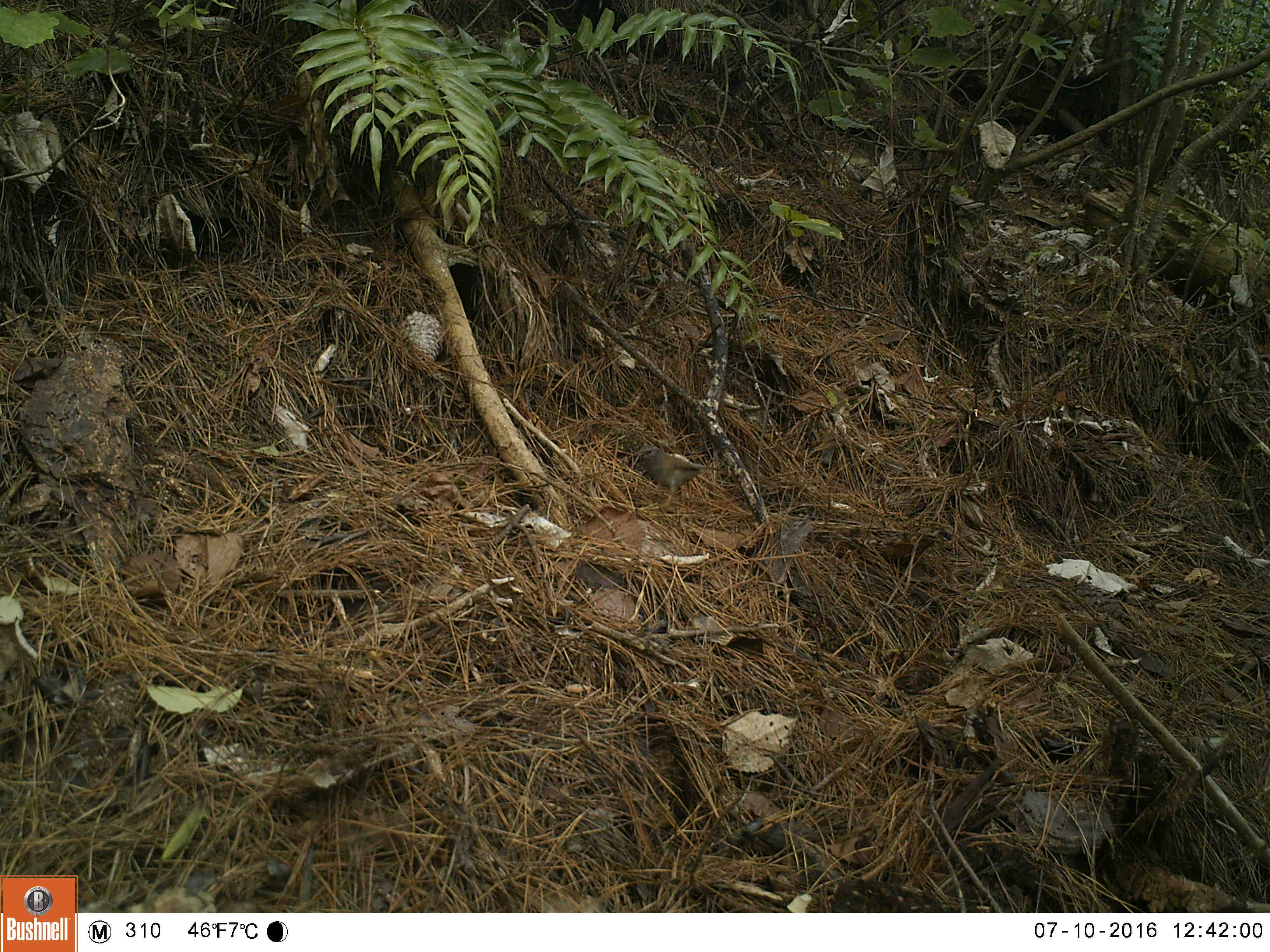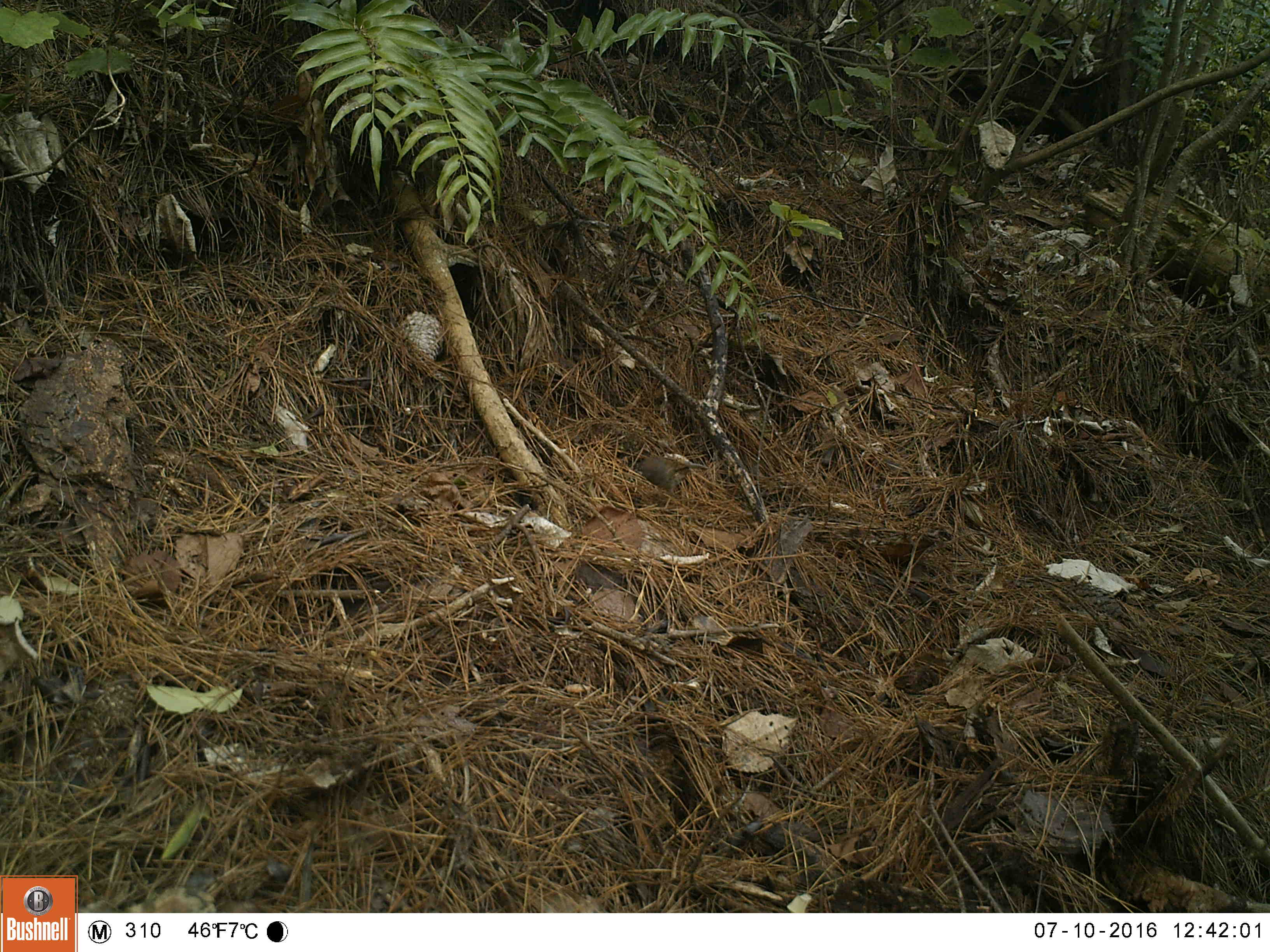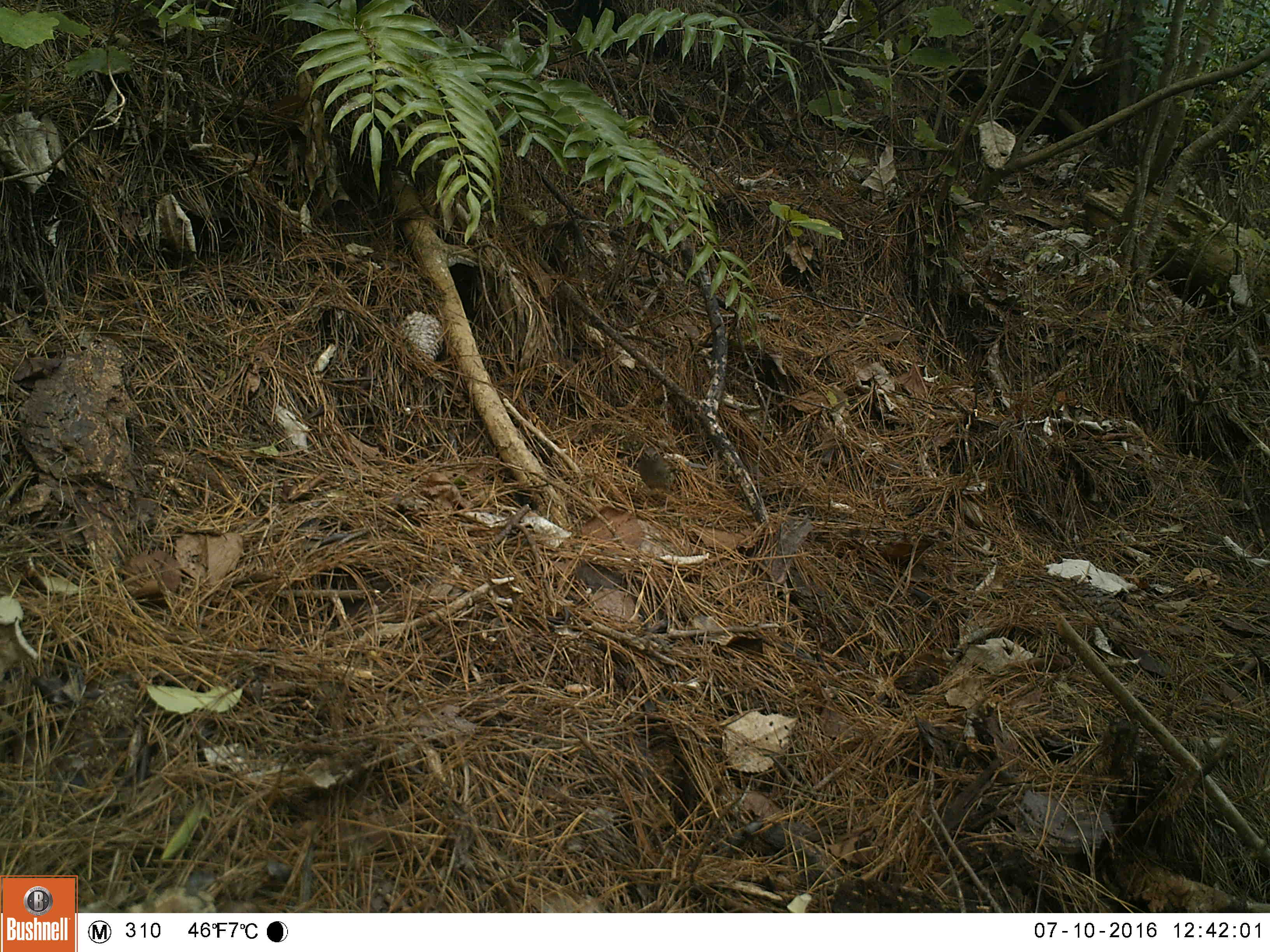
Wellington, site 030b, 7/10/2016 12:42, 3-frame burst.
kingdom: Animalia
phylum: Chordata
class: Aves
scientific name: Aves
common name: bird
Bird (Aves).